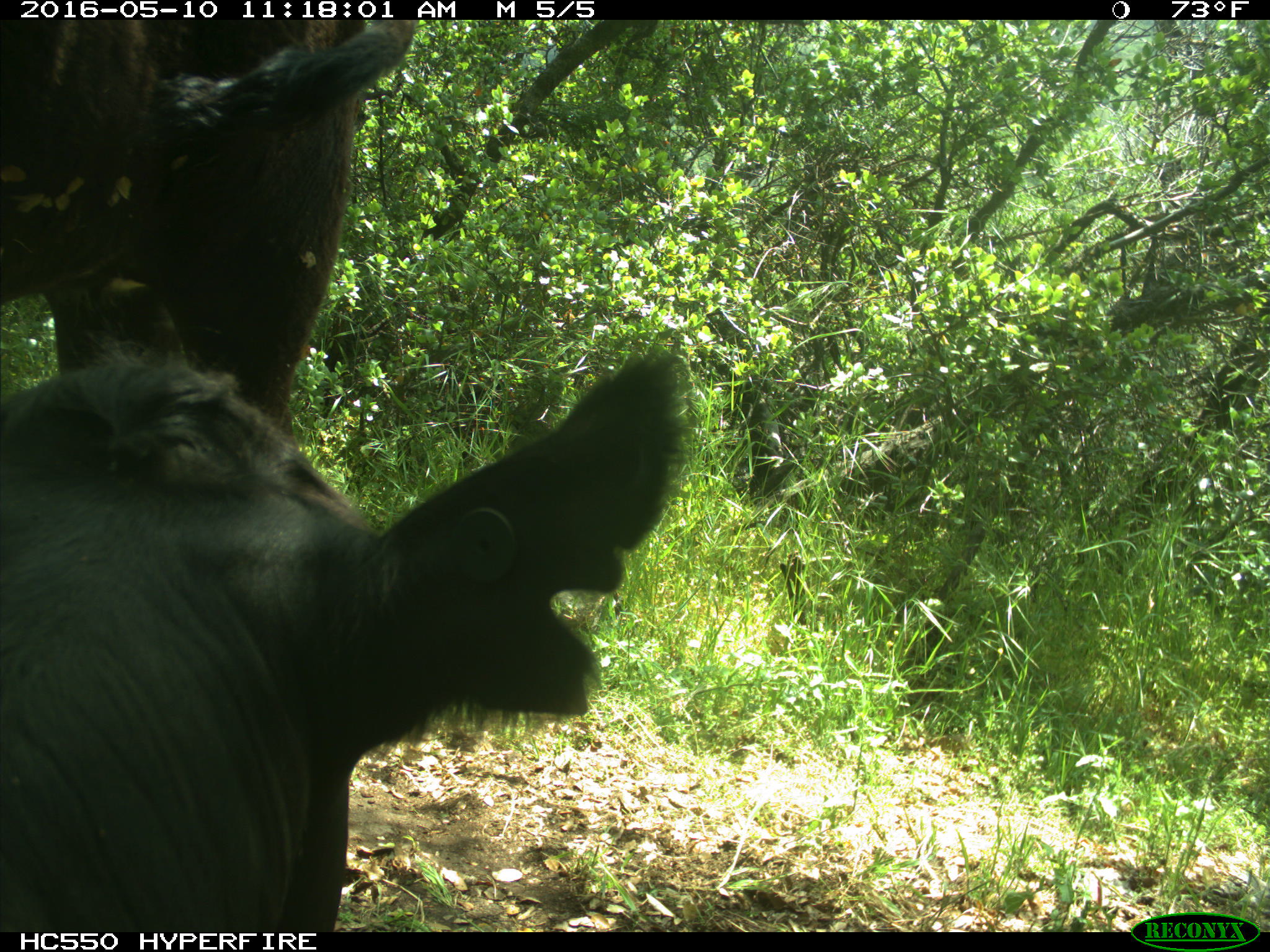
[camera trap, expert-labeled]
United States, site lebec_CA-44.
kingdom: Animalia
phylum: Chordata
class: Mammalia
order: Artiodactyla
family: Bovidae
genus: Bos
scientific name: Bos taurus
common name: domestic cow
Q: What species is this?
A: Bos taurus (domestic cow).